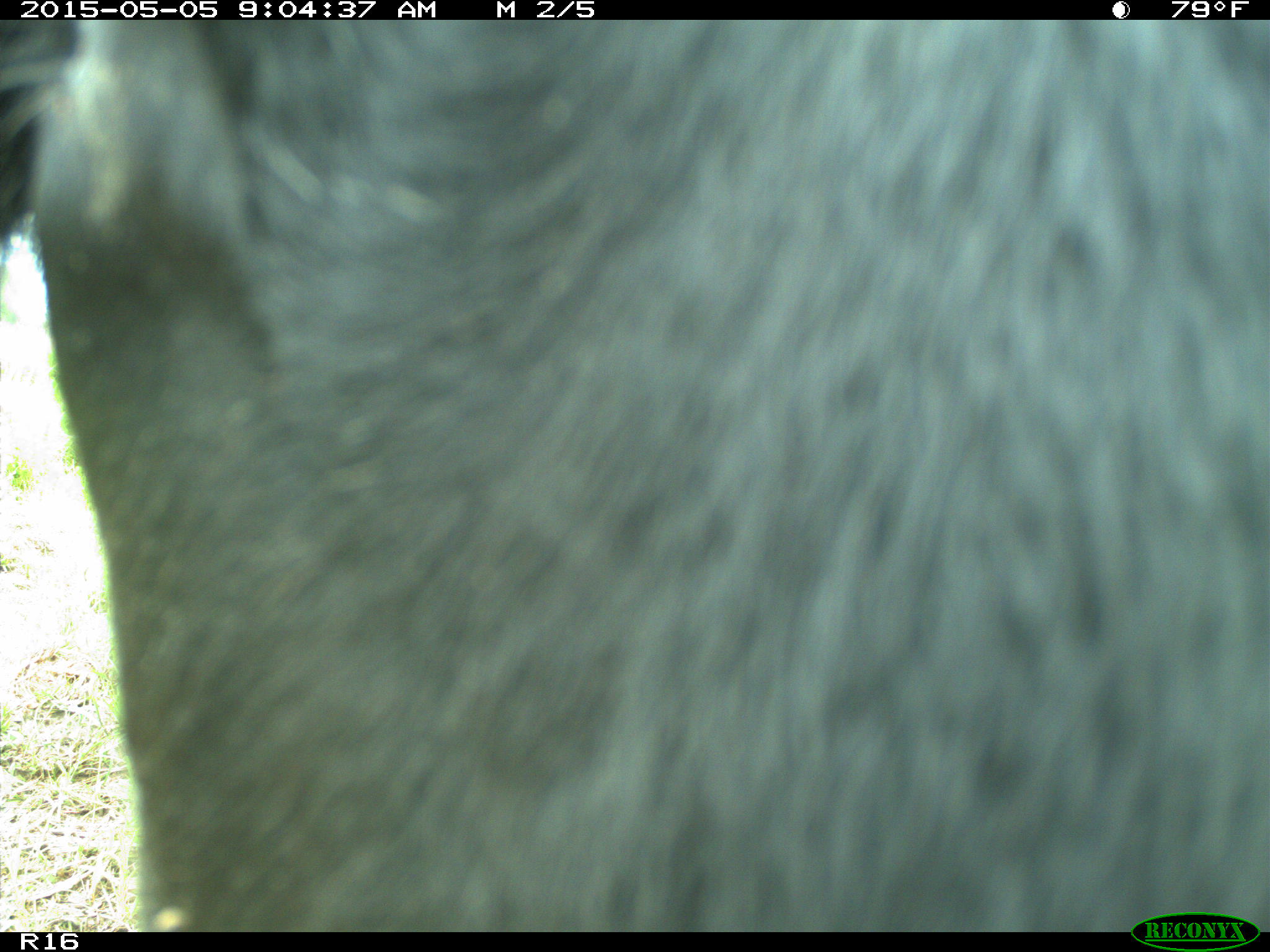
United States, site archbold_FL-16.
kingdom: Animalia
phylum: Chordata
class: Mammalia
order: Artiodactyla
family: Bovidae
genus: Bos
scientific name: Bos taurus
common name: domestic cow